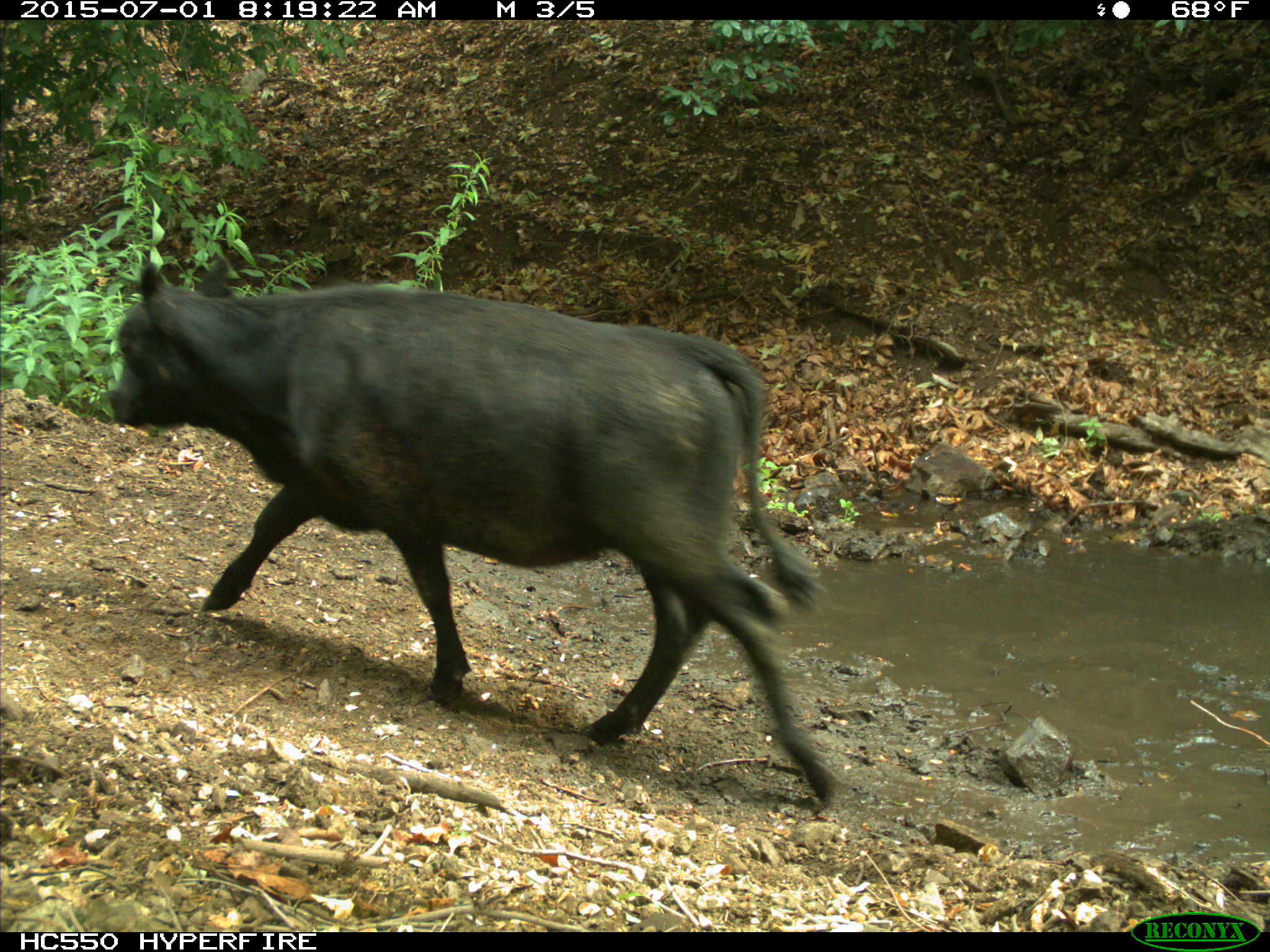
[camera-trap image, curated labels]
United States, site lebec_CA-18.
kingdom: Animalia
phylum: Chordata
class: Mammalia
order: Artiodactyla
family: Bovidae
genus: Bos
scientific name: Bos taurus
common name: domestic cow